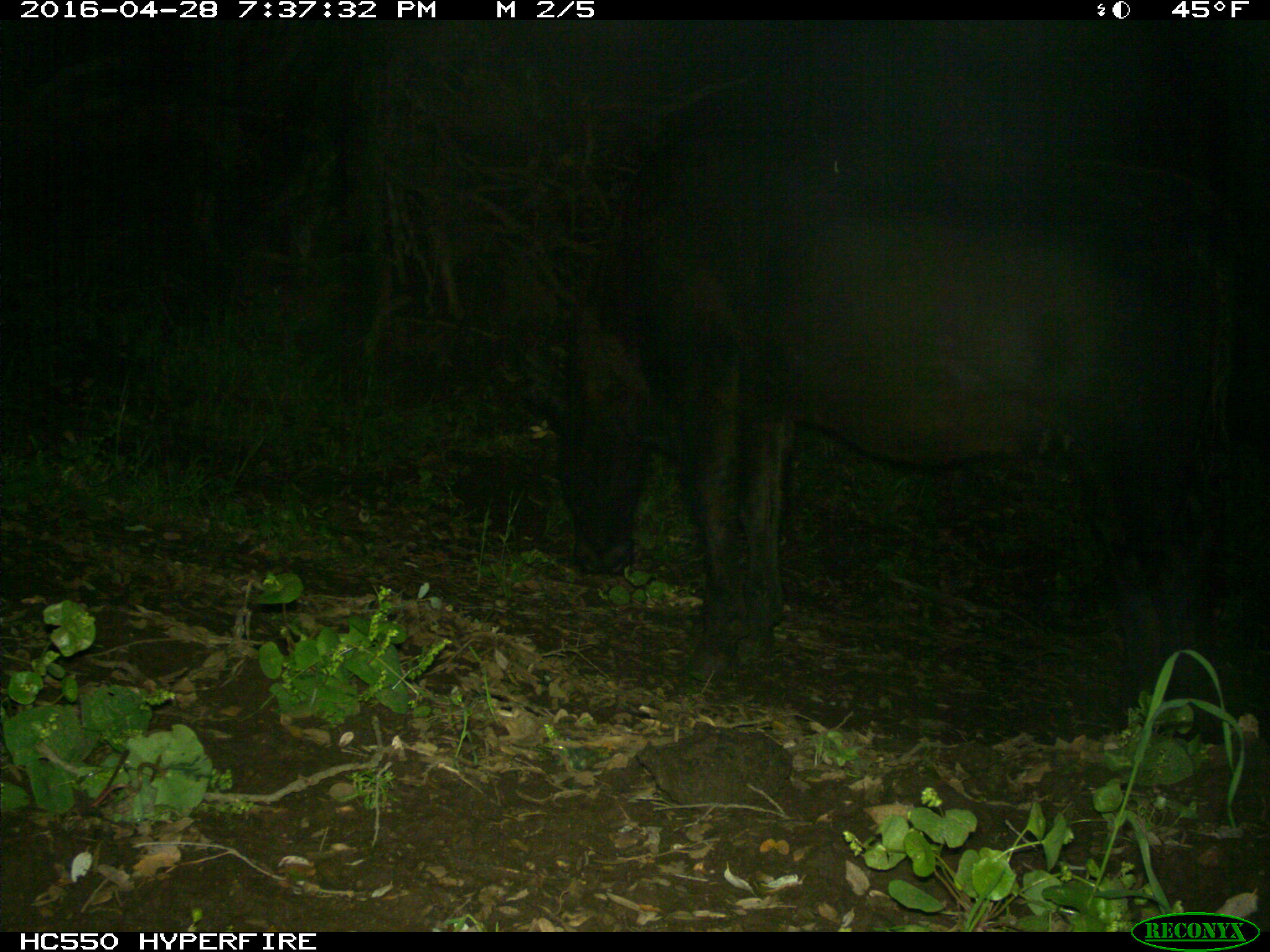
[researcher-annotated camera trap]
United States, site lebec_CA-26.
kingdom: Animalia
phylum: Chordata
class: Mammalia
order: Artiodactyla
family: Bovidae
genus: Bos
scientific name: Bos taurus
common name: domestic cow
Bos taurus (domestic cow).